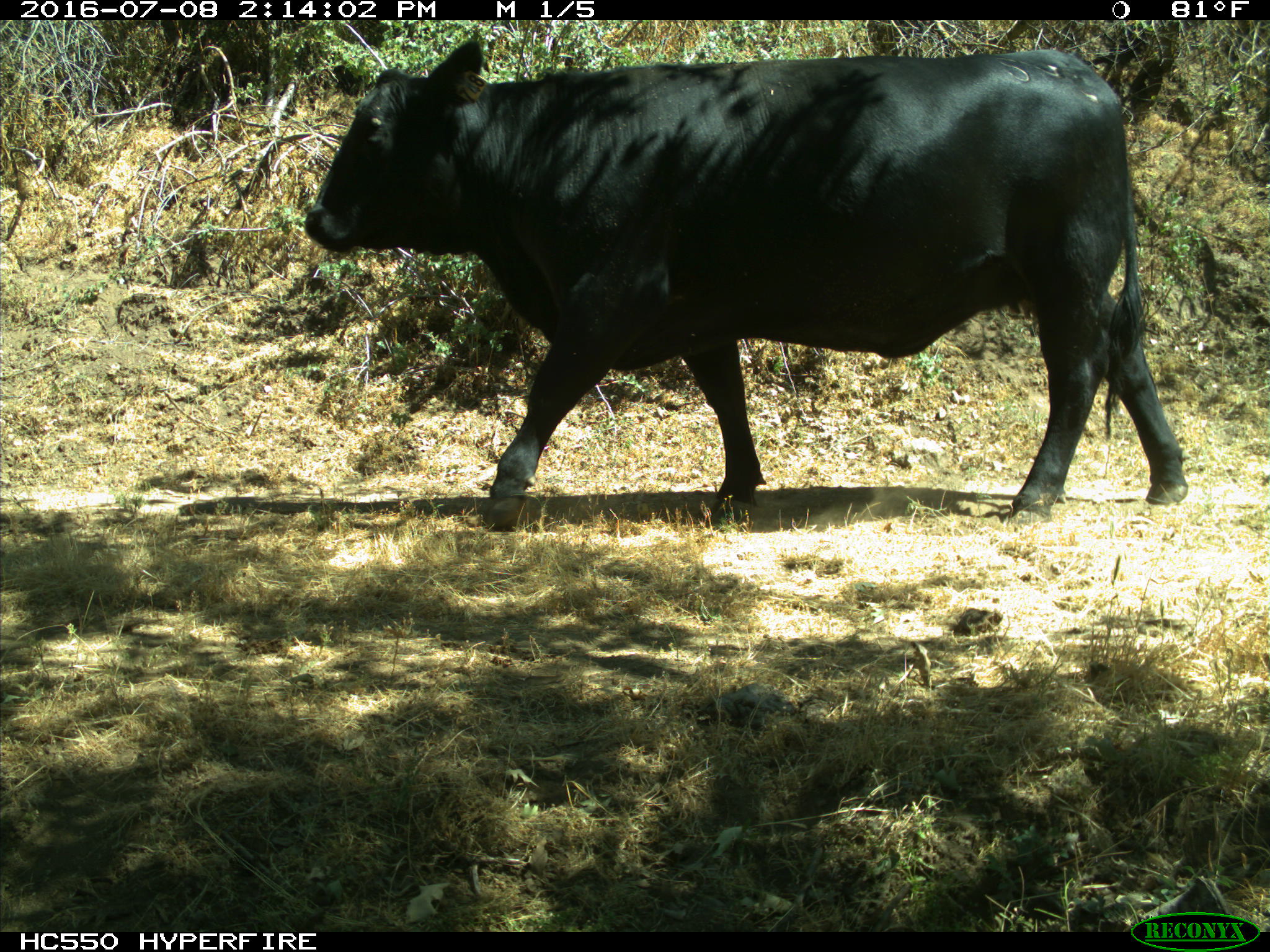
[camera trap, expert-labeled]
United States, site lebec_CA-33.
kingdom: Animalia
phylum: Chordata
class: Mammalia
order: Artiodactyla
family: Bovidae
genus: Bos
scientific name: Bos taurus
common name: domestic cow